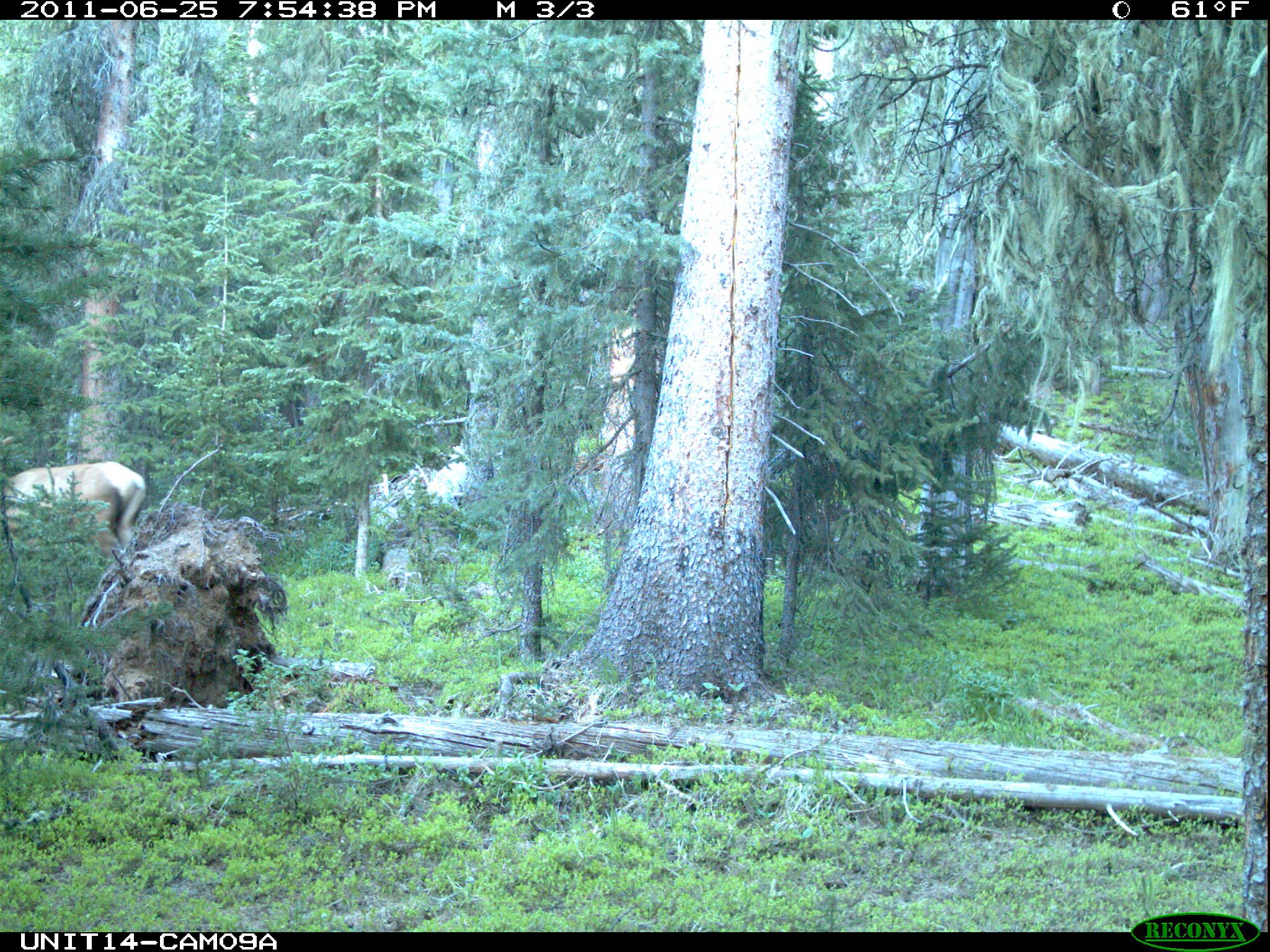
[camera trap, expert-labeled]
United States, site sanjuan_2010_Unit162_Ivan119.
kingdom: Animalia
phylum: Chordata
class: Mammalia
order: Artiodactyla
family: Cervidae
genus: Cervus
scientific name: Cervus elaphus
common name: red deer